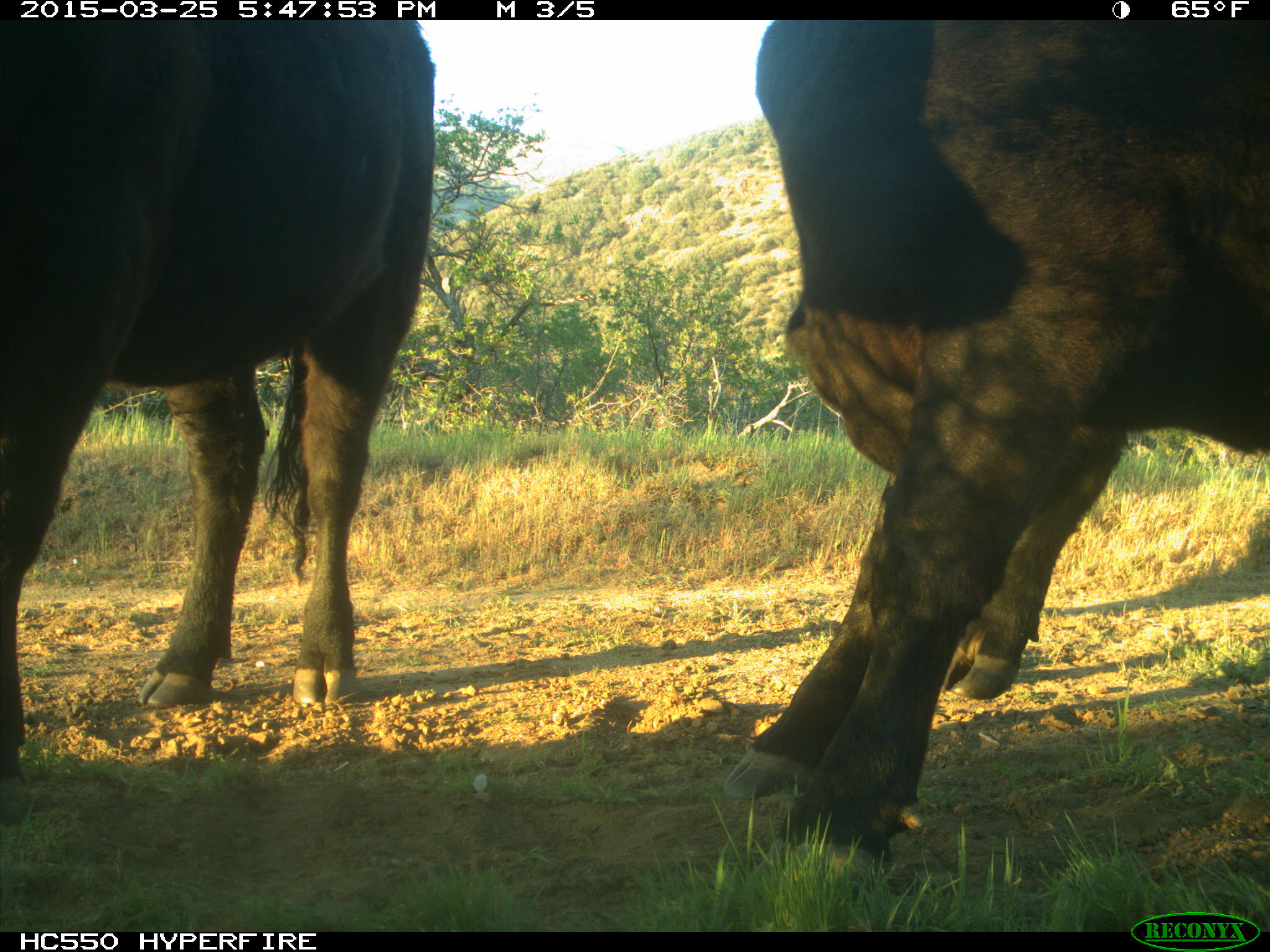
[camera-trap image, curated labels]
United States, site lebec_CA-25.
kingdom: Animalia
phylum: Chordata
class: Mammalia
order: Artiodactyla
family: Bovidae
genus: Bos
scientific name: Bos taurus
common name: domestic cow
Bos taurus (domestic cow).